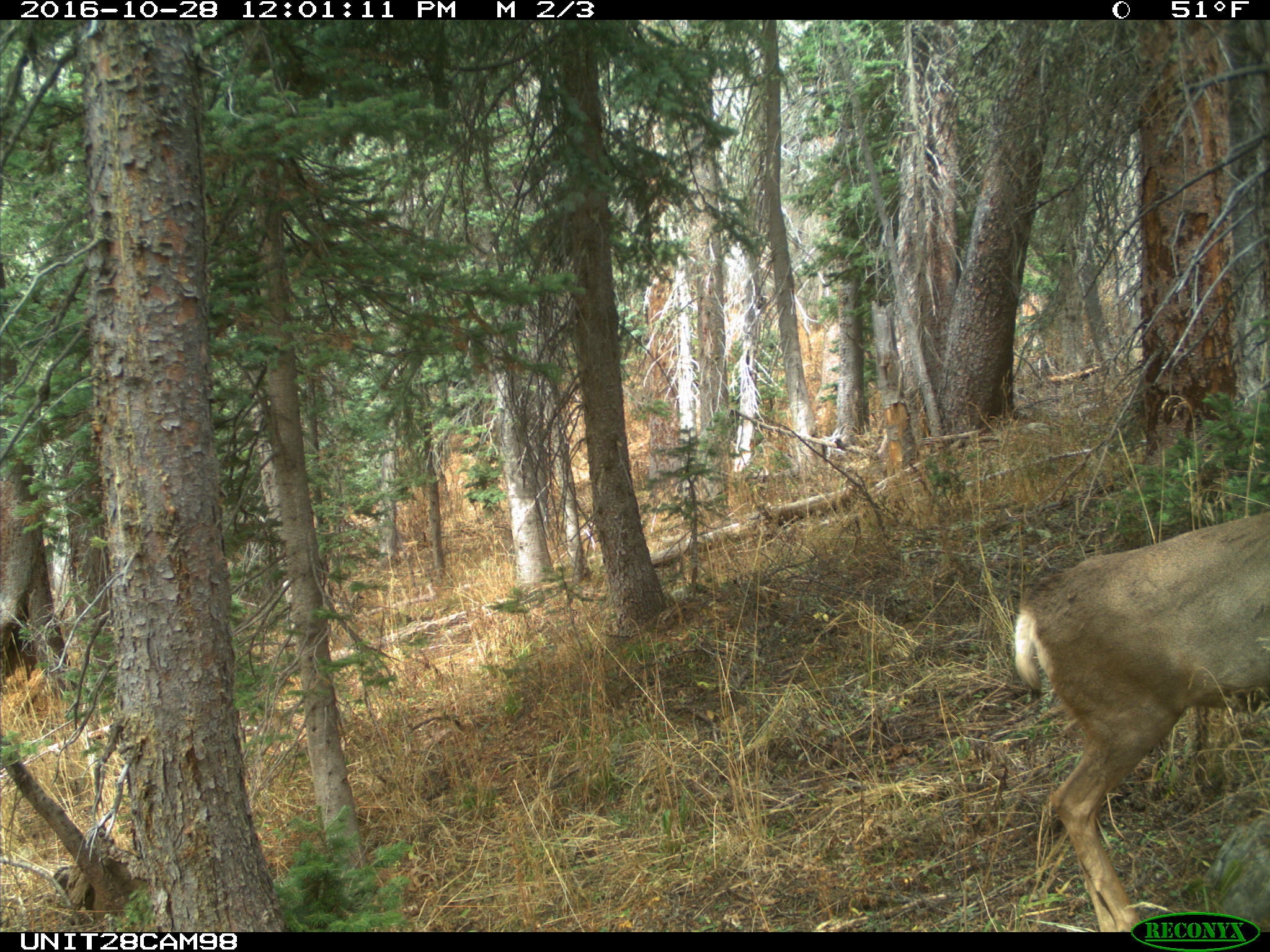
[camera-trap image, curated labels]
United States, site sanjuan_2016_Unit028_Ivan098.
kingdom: Animalia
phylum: Chordata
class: Mammalia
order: Artiodactyla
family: Cervidae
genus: Odocoileus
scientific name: Odocoileus hemionus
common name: mule deer